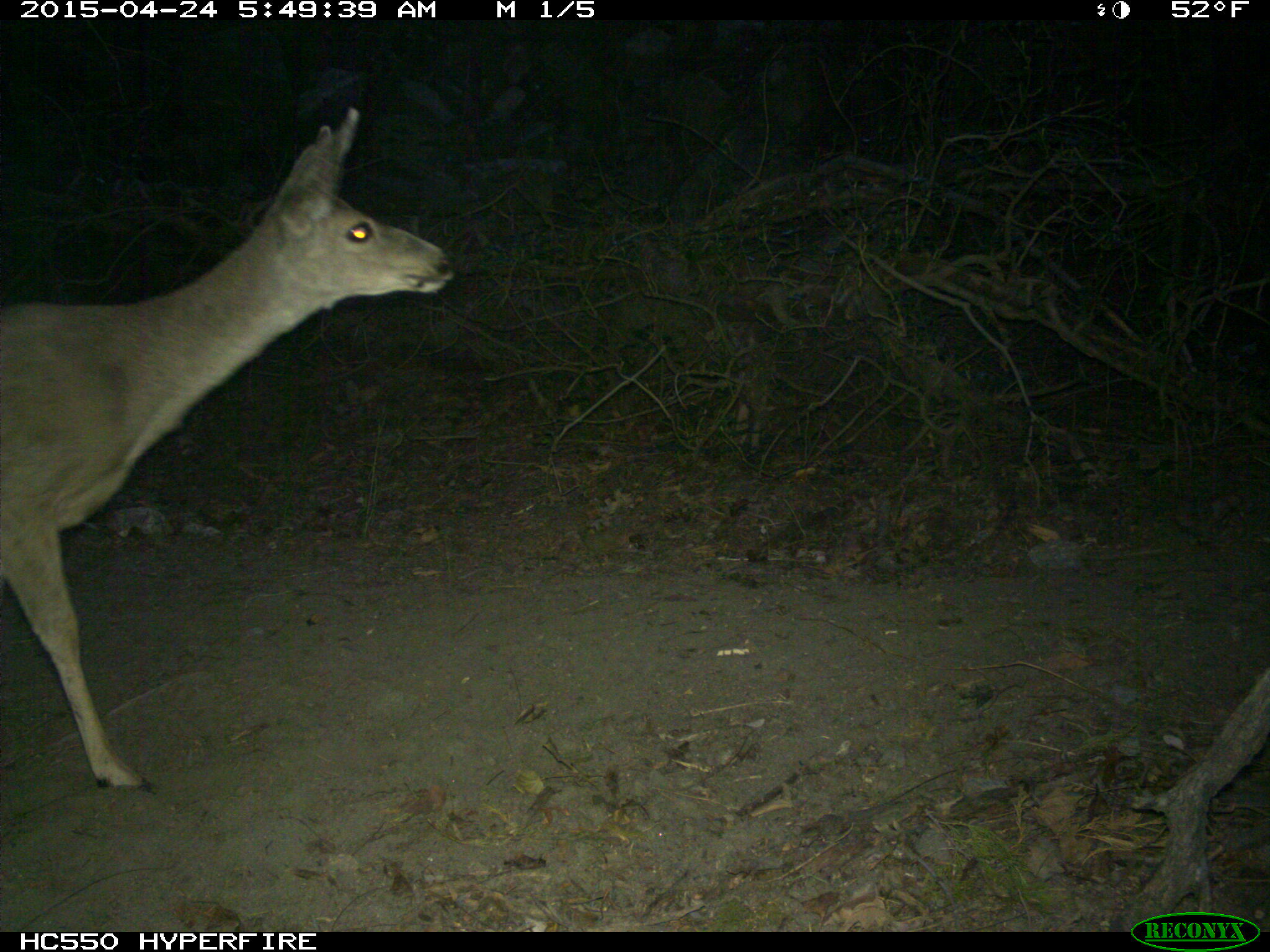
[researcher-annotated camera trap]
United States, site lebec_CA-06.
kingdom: Animalia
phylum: Chordata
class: Mammalia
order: Artiodactyla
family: Cervidae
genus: Odocoileus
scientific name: Odocoileus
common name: deer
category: unidentified deer